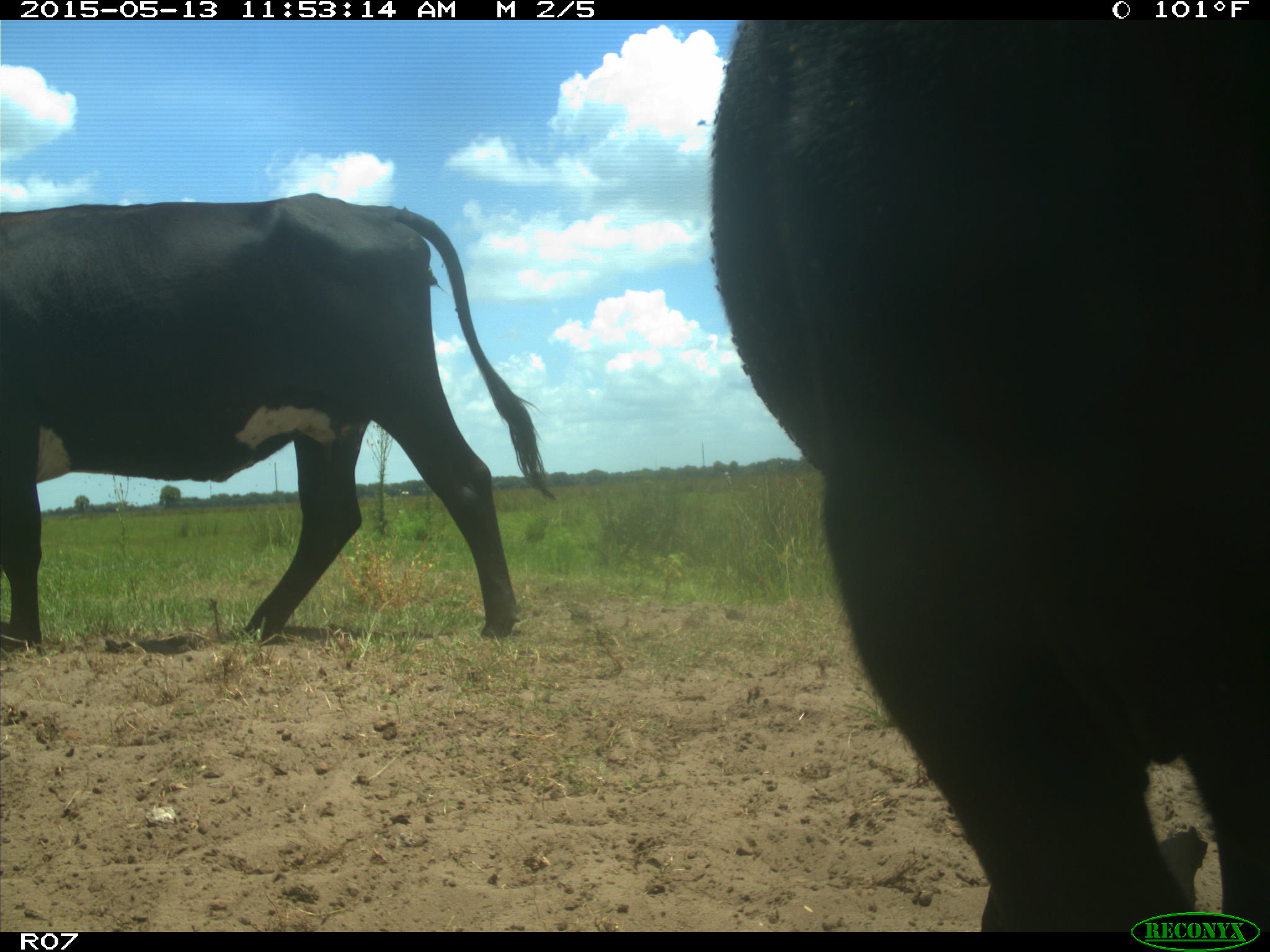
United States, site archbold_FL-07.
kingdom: Animalia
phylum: Chordata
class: Mammalia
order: Artiodactyla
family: Bovidae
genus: Bos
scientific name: Bos taurus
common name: domestic cow